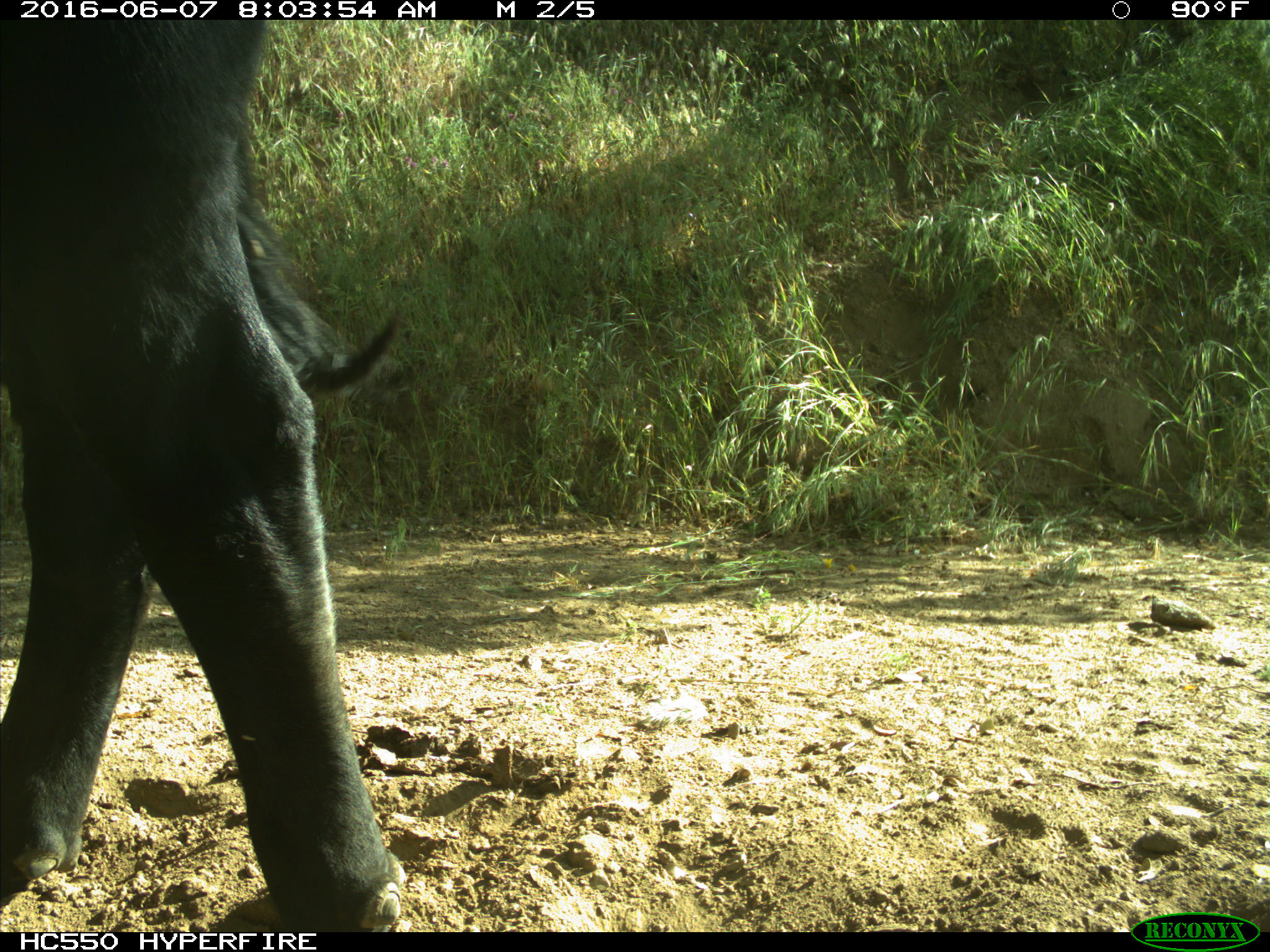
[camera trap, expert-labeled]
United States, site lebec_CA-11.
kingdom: Animalia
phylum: Chordata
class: Mammalia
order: Artiodactyla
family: Bovidae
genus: Bos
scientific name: Bos taurus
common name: domestic cow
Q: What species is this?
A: Bos taurus (domestic cow).